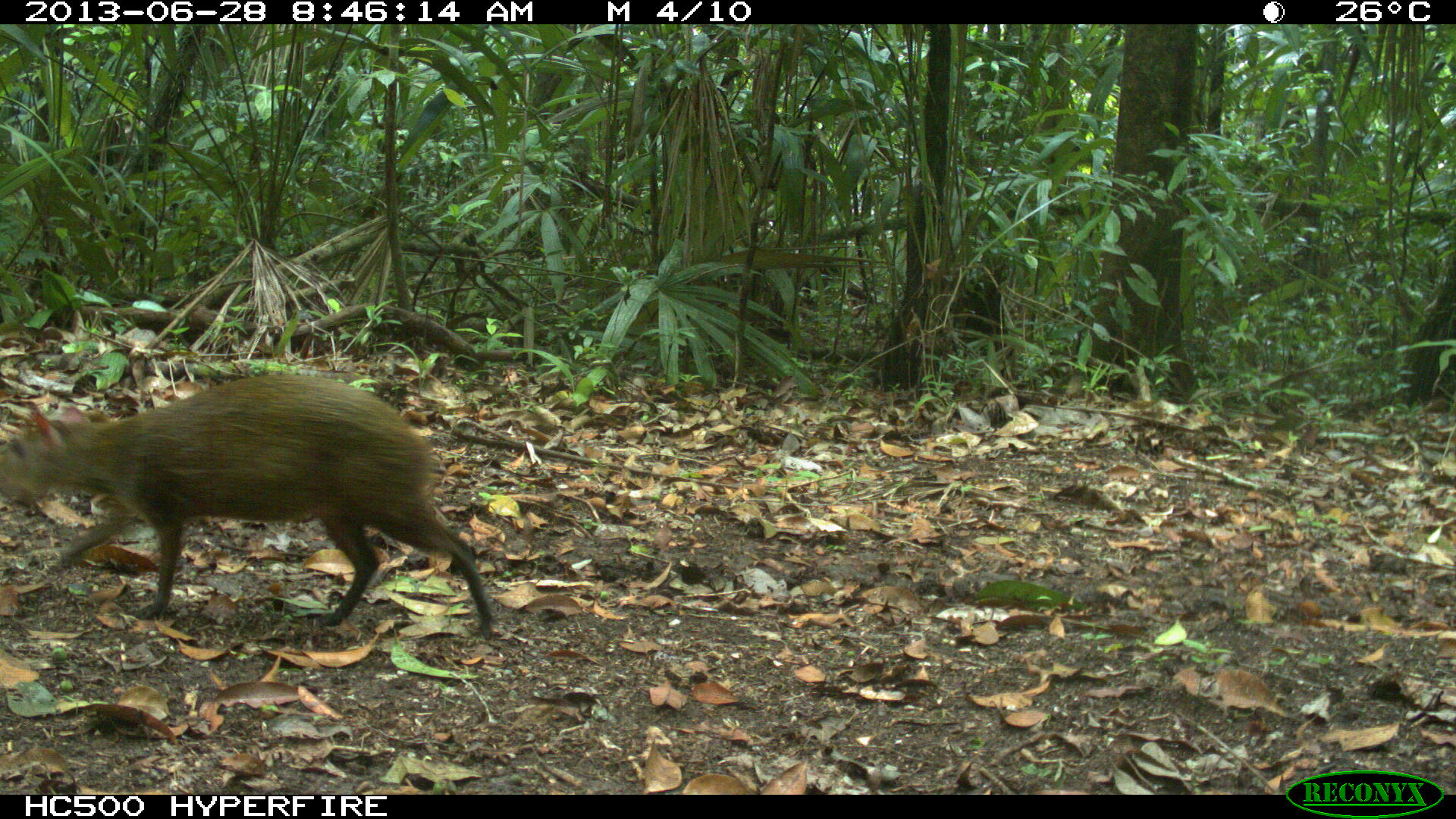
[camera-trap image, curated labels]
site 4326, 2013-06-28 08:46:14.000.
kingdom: Animalia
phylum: Chordata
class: Mammalia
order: Rodentia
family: Dasyproctidae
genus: Dasyprocta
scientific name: Dasyprocta punctata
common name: central american agouti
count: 1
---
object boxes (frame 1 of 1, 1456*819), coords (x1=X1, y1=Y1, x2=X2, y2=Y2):
dasyprocta punctata: (x1=1, y1=373, x2=496, y2=642)